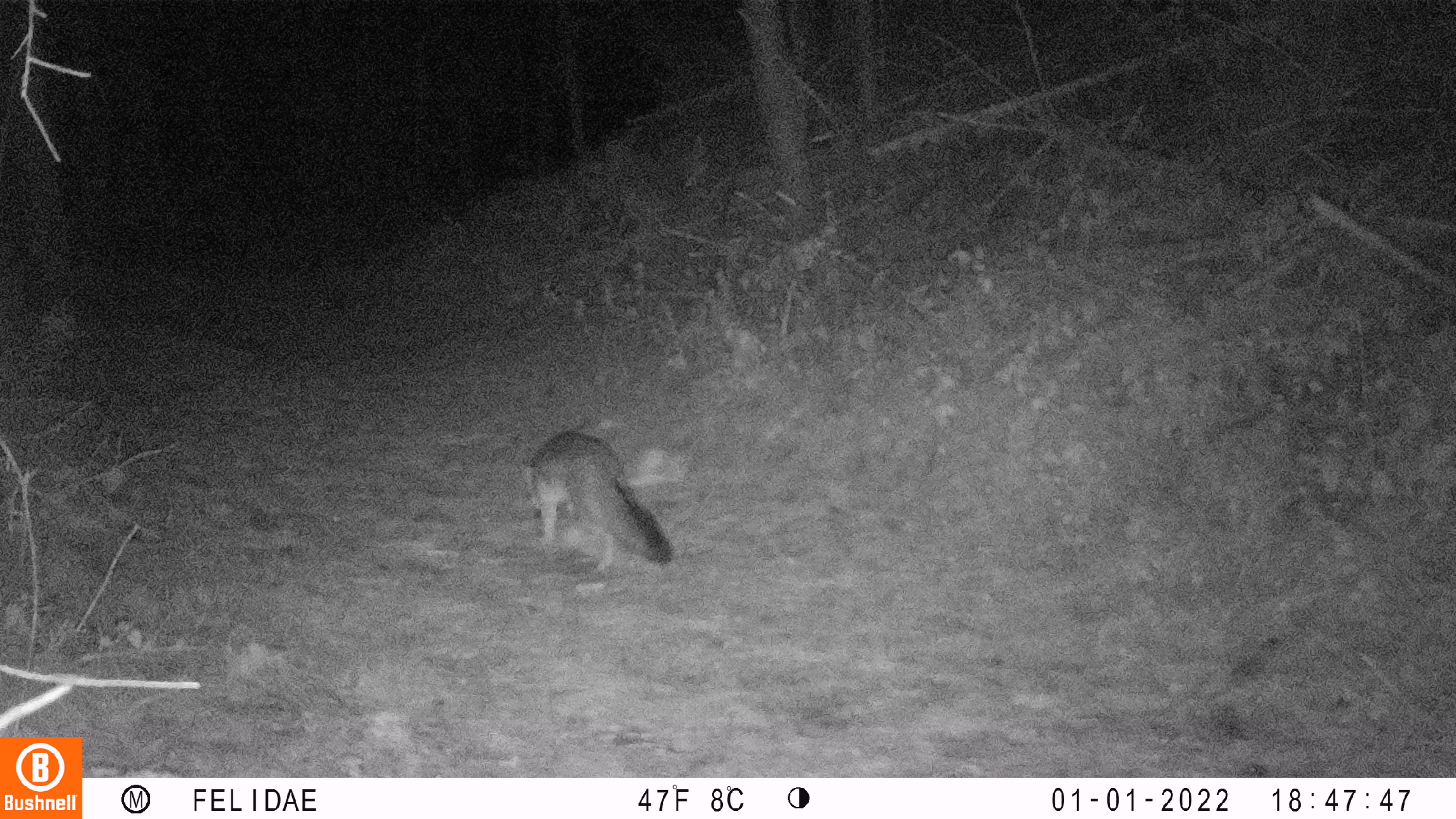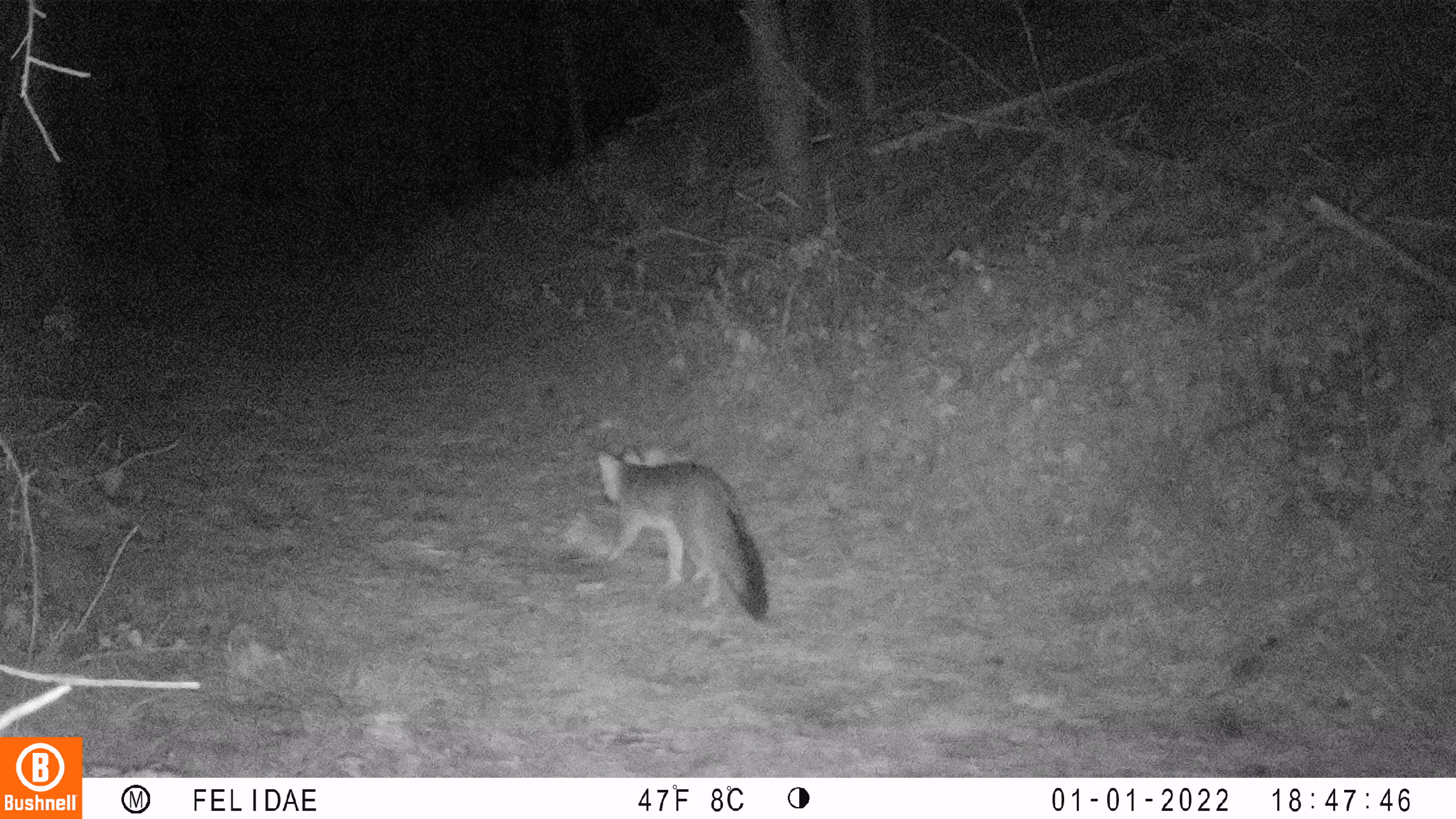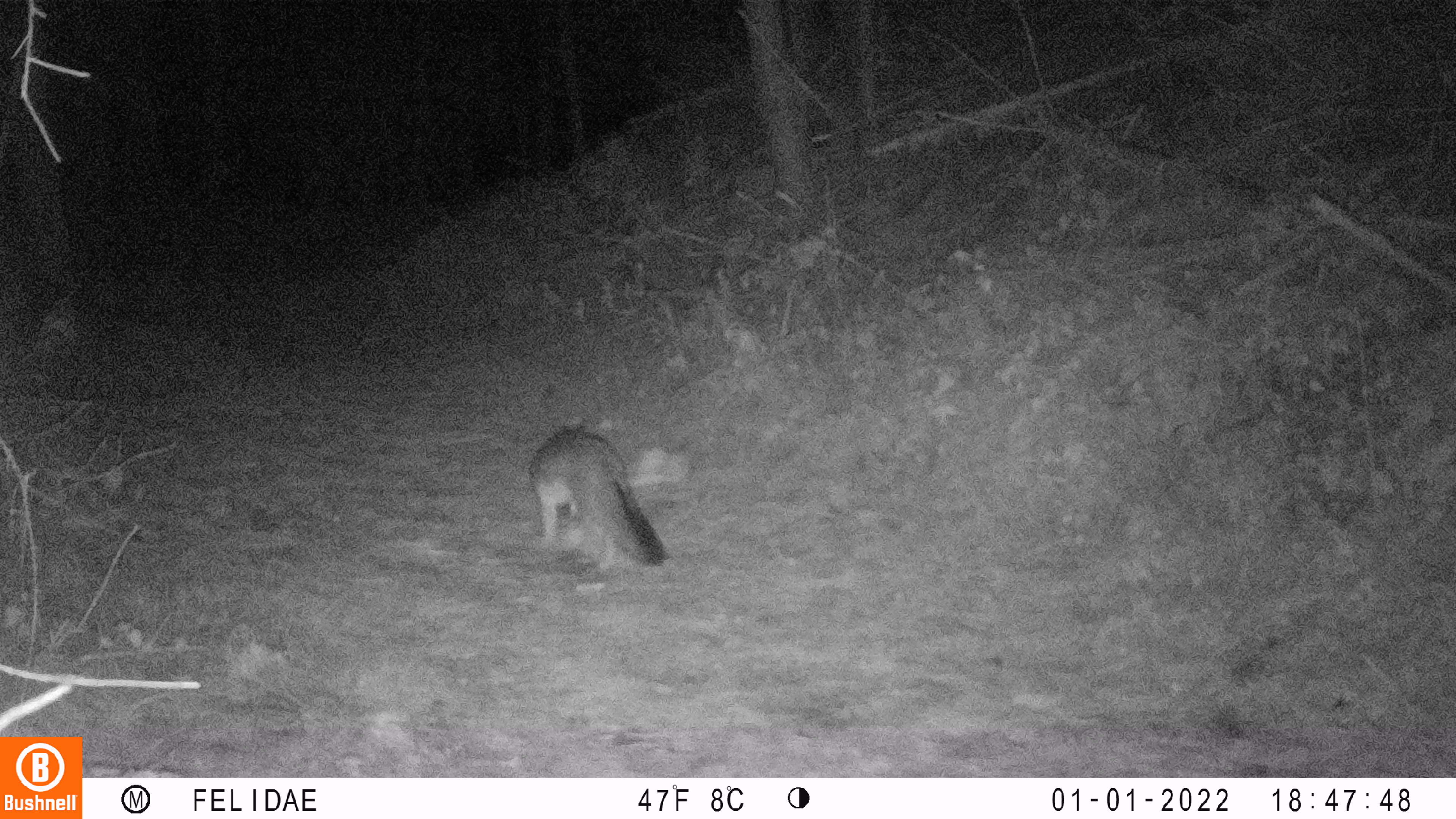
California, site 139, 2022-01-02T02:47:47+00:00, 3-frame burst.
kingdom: Animalia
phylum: Chordata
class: Mammalia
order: Carnivora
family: Canidae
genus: Urocyon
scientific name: Urocyon cinereoargenteus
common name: gray fox